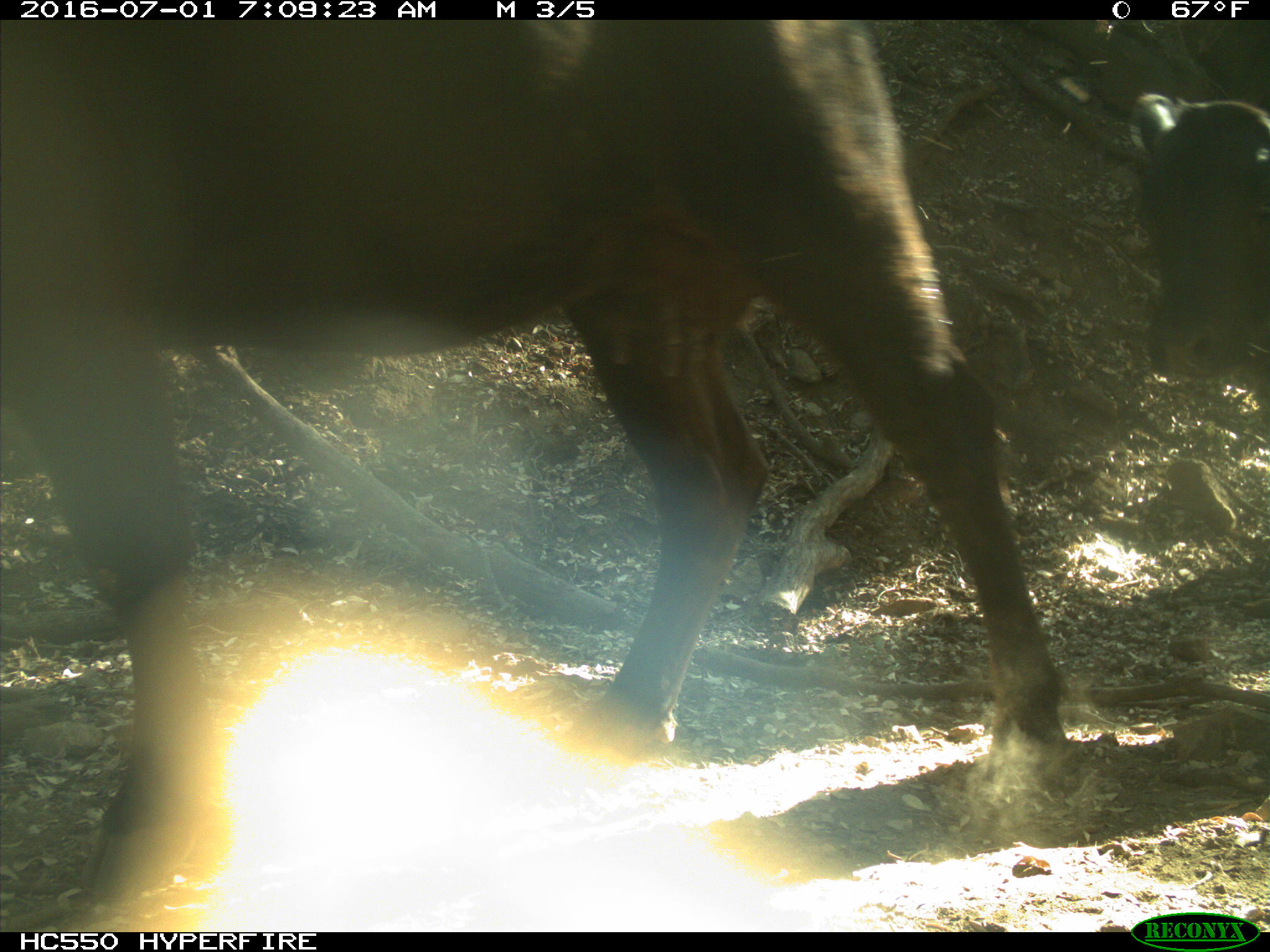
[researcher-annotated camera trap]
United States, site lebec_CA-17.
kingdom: Animalia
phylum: Chordata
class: Mammalia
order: Artiodactyla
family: Bovidae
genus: Bos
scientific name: Bos taurus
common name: domestic cow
Bos taurus (domestic cow).